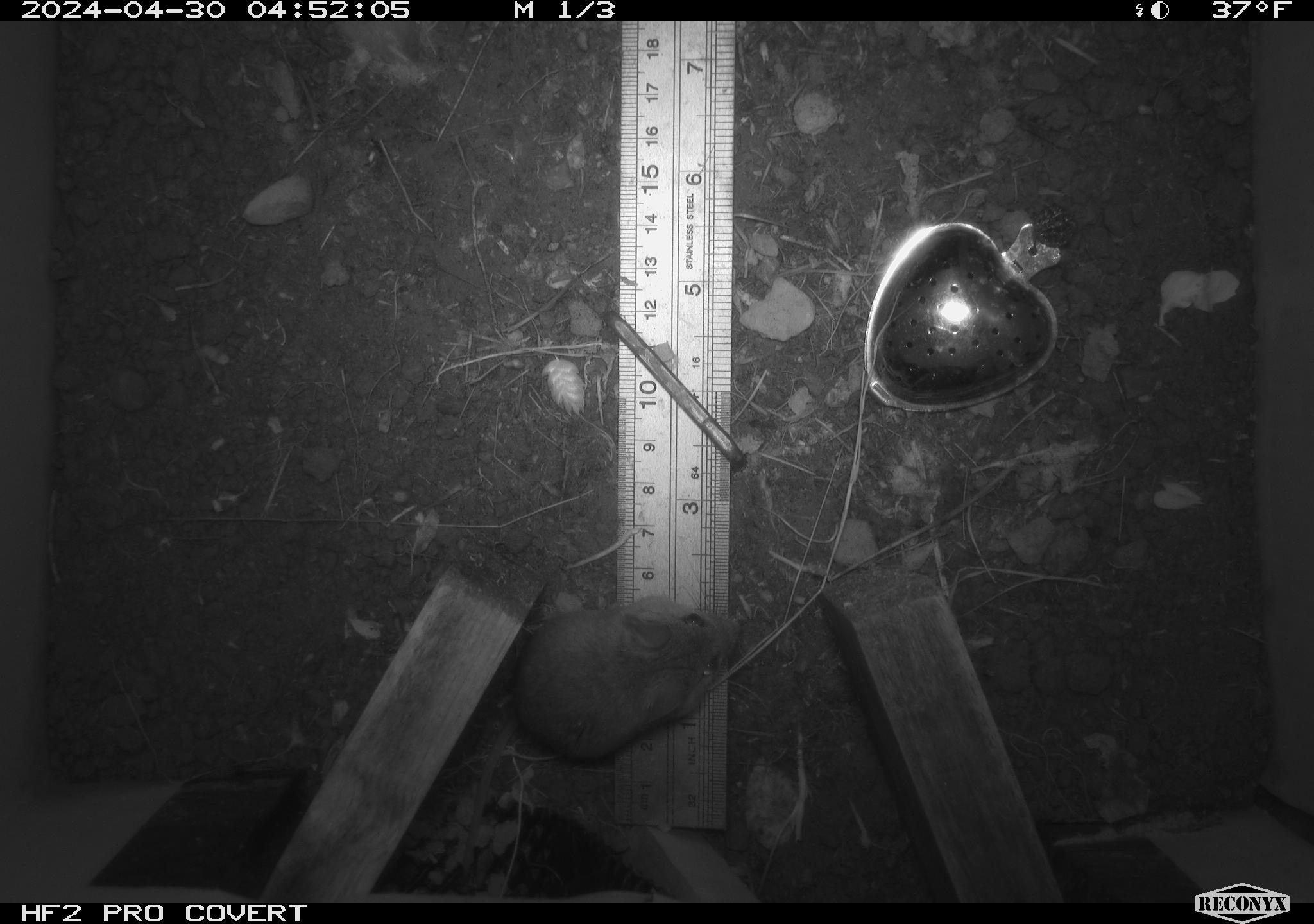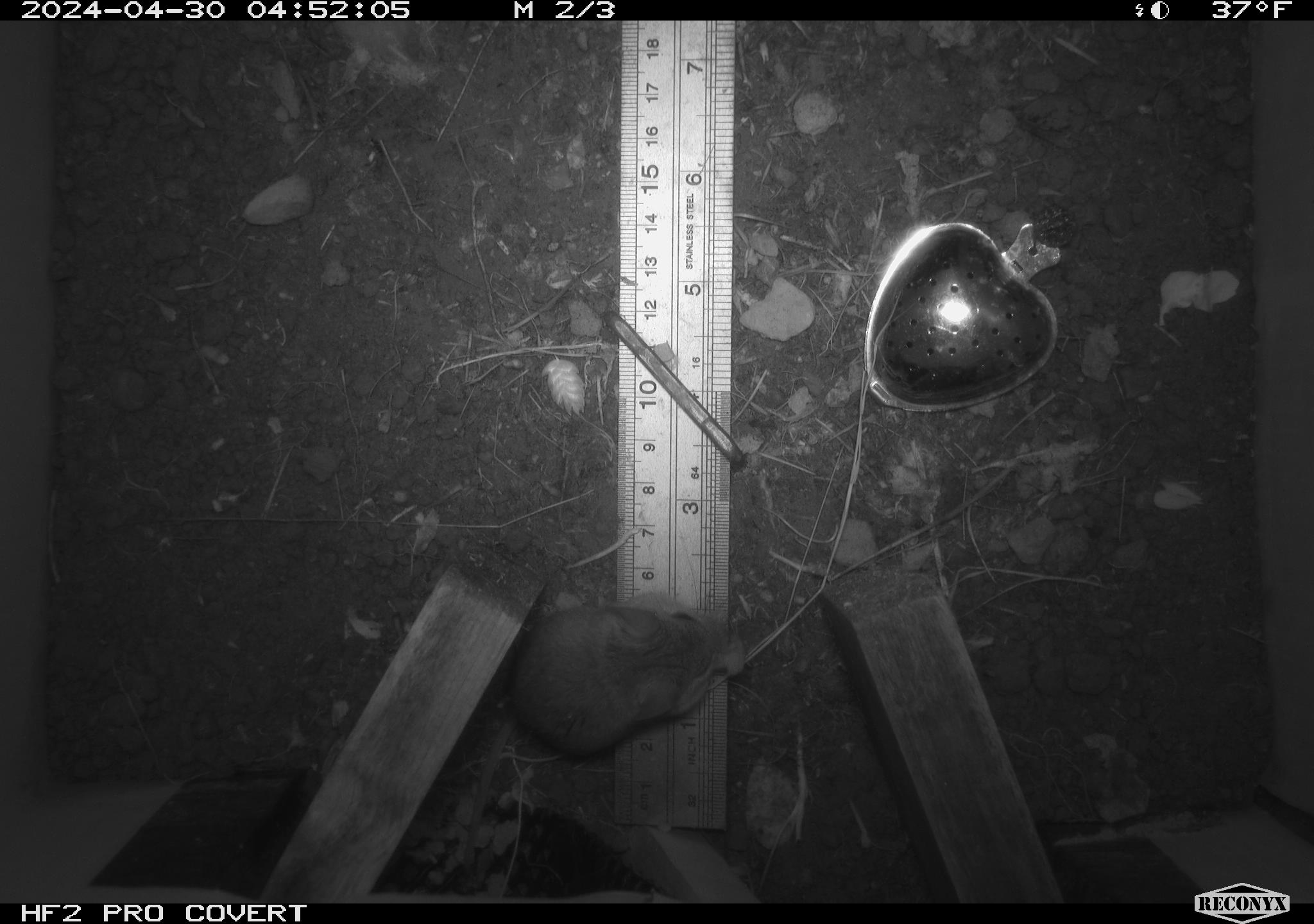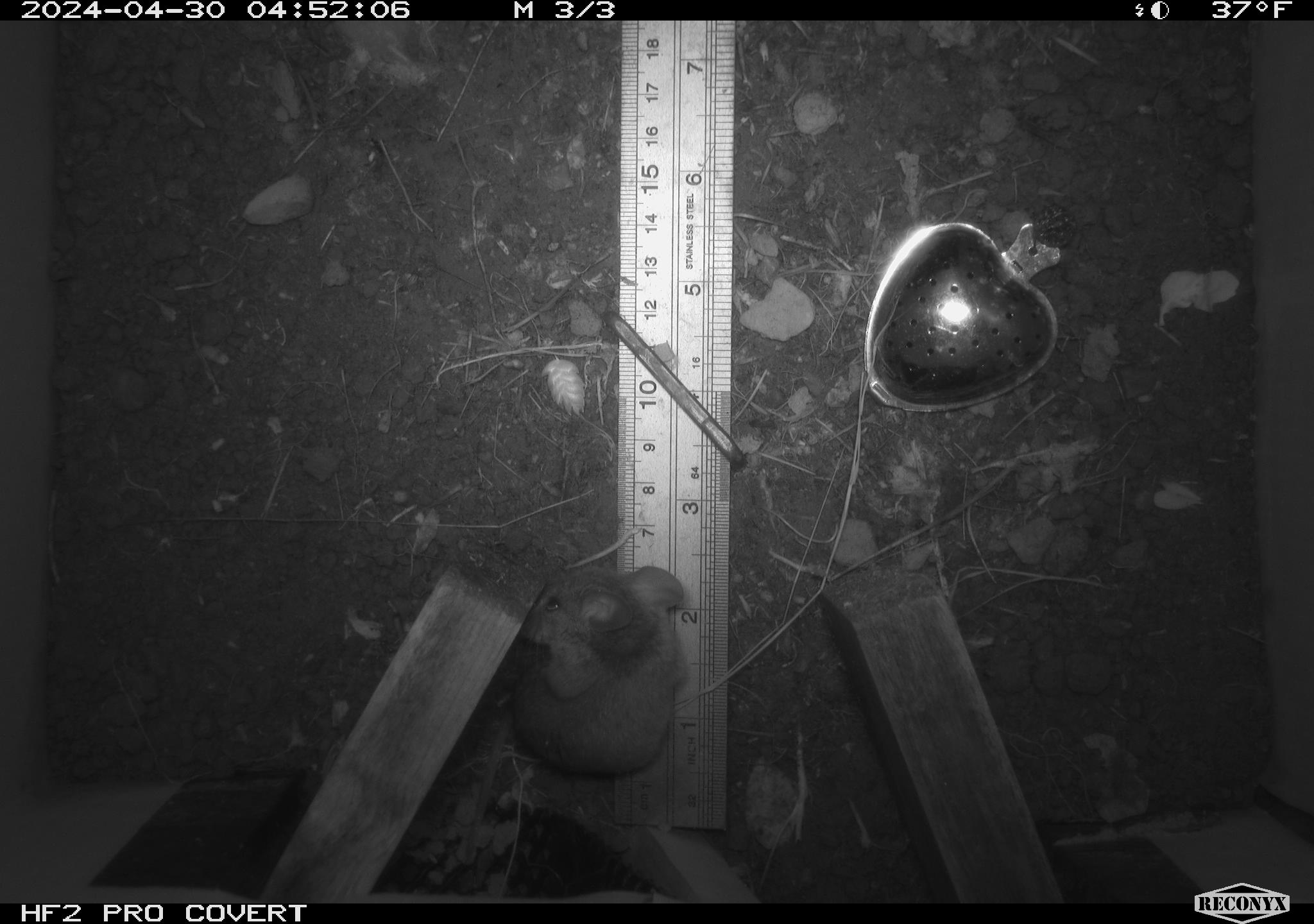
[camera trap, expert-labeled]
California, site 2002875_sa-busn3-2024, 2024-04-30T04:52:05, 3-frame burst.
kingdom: Animalia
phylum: Chordata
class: Mammalia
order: Rodentia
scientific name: Rodentia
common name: mouse species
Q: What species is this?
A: Mouse species (Rodentia).